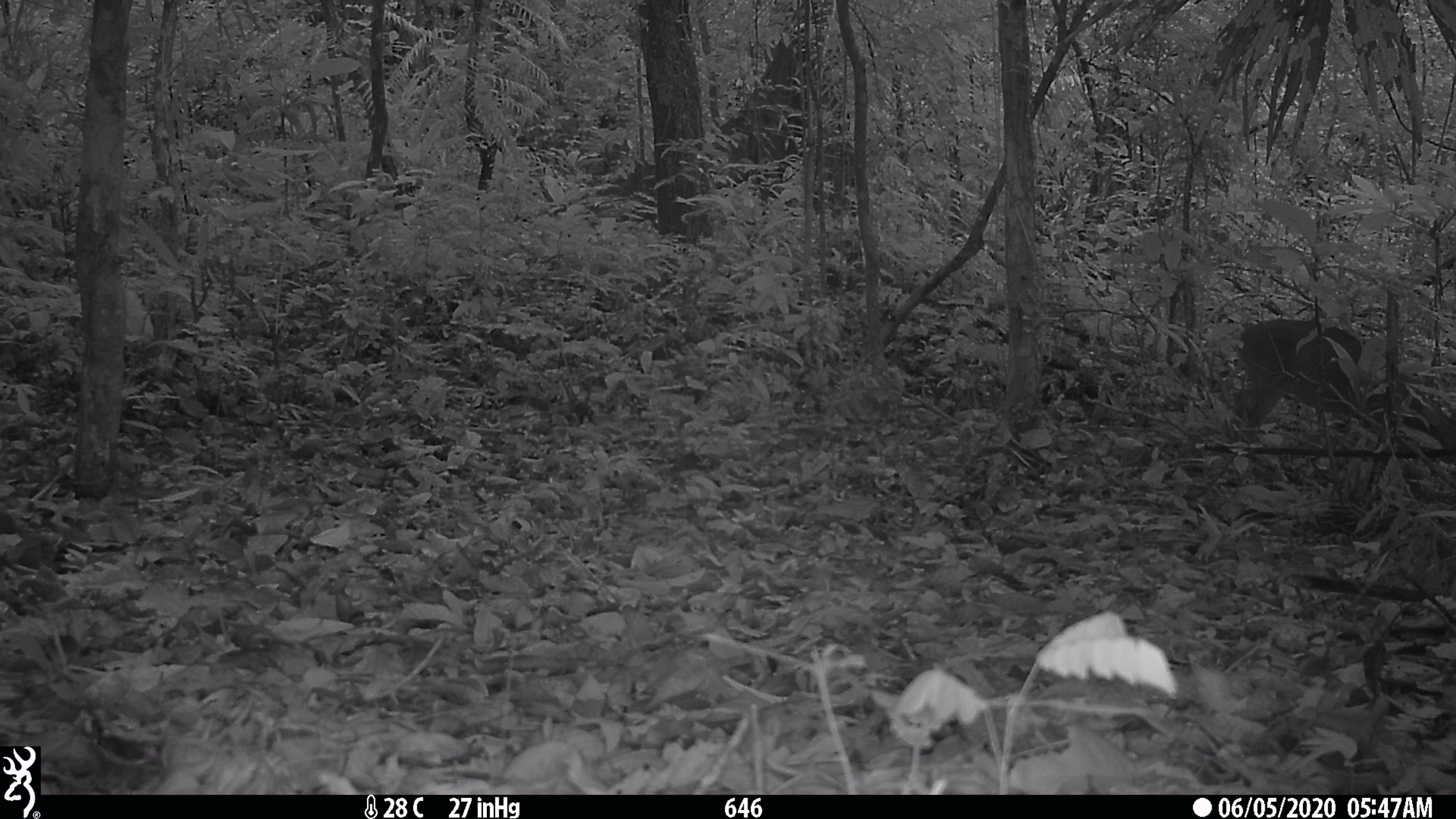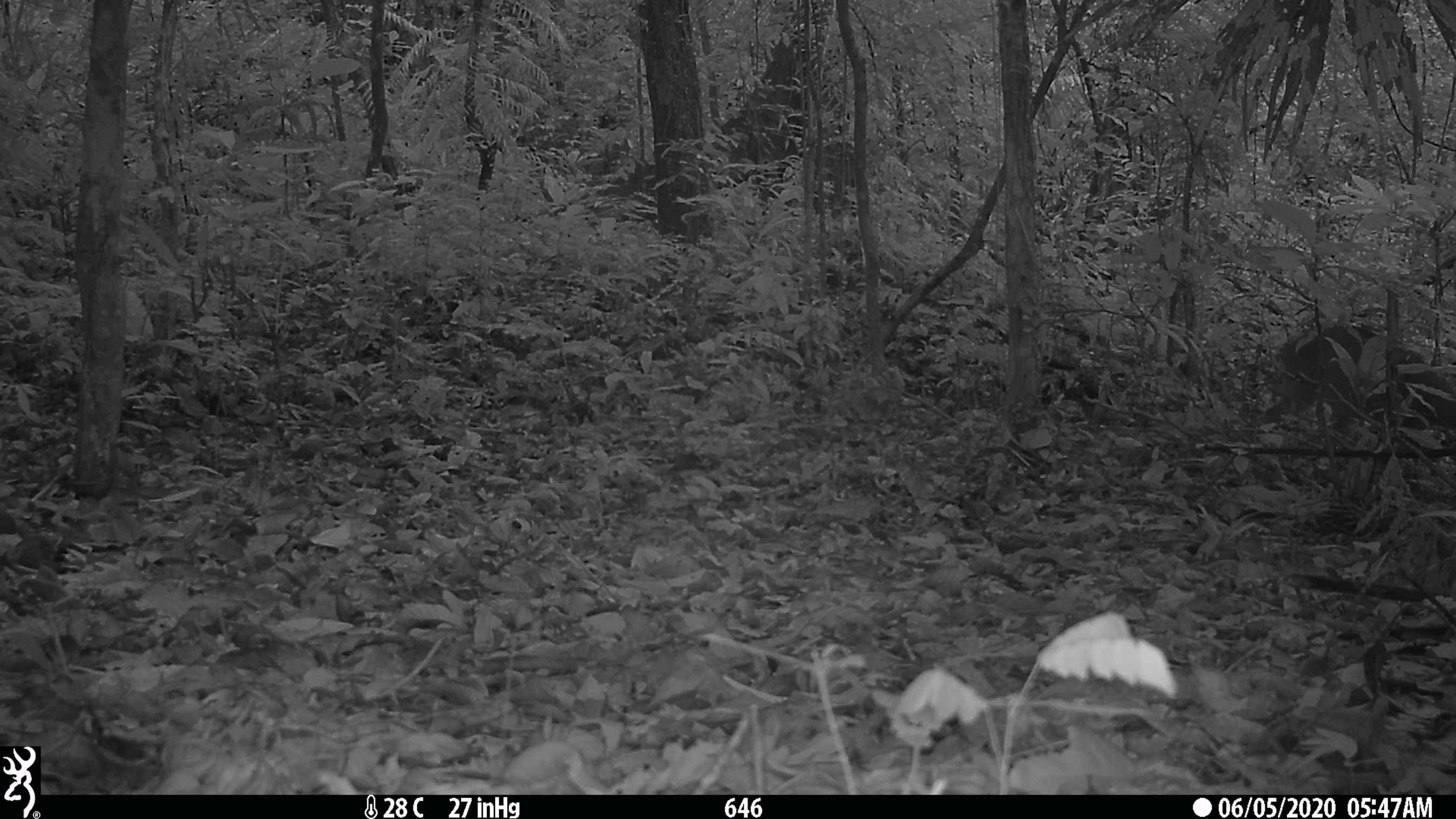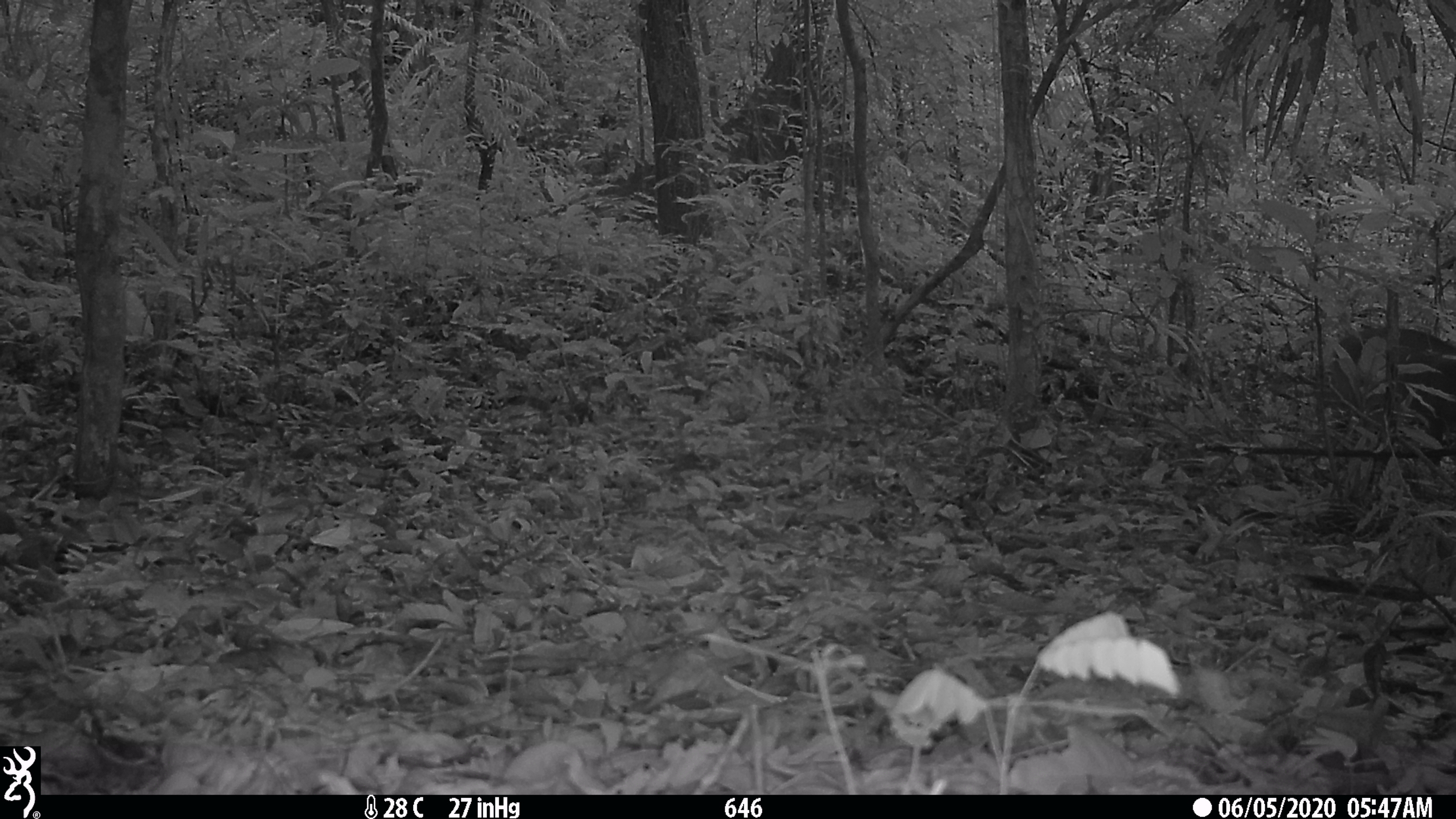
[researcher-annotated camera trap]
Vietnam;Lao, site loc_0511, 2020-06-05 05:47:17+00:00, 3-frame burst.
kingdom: Animalia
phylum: Chordata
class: Mammalia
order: Artiodactyla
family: Cervidae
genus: Muntiacus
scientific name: Muntiacus vuquangensis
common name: large-antlered muntjac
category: large antlered muntjac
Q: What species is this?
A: Large antlered muntjac (large-antlered muntjac) (Muntiacus vuquangensis).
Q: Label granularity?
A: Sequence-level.